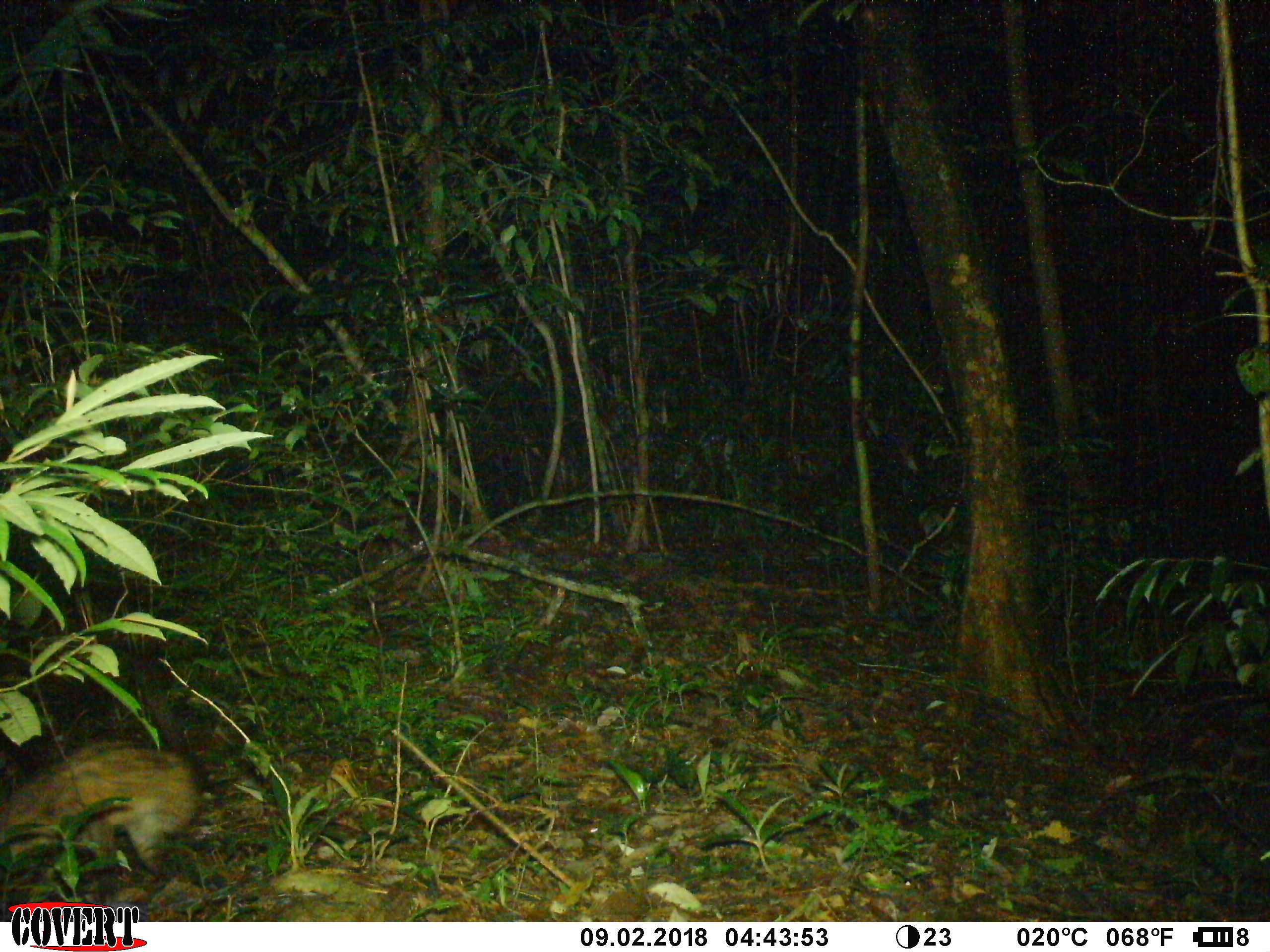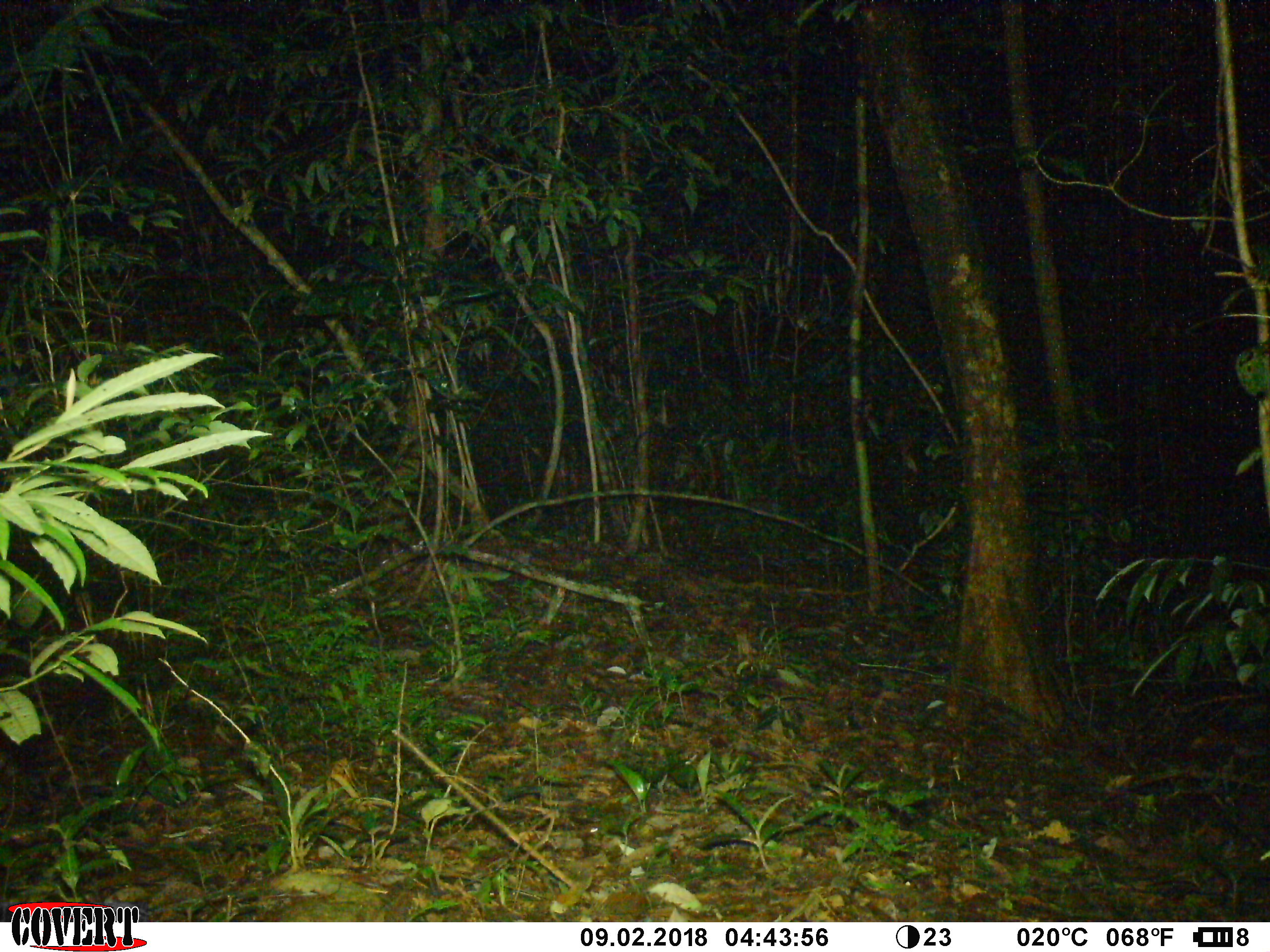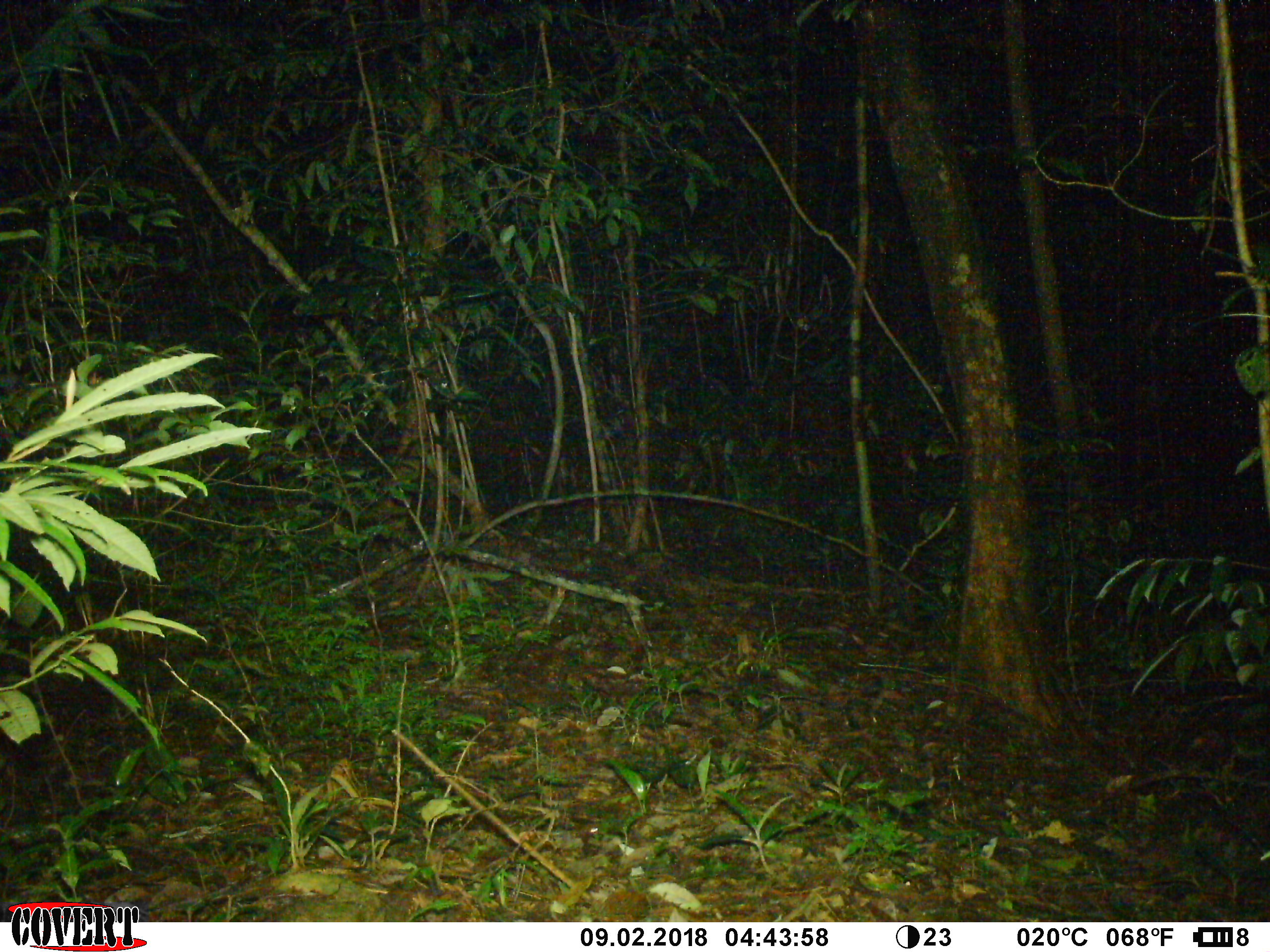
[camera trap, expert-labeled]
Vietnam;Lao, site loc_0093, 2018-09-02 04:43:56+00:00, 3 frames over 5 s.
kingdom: Animalia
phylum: Chordata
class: Mammalia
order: Carnivora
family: Viverridae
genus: Paradoxurus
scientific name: Paradoxurus hermaphroditus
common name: common palm civet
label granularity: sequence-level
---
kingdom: Animalia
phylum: Arthropoda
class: Insecta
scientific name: Insecta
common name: insect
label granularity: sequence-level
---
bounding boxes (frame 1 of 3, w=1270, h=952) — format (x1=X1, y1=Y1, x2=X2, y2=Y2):
common palm civet: (x1=0, y1=736, x2=205, y2=889)